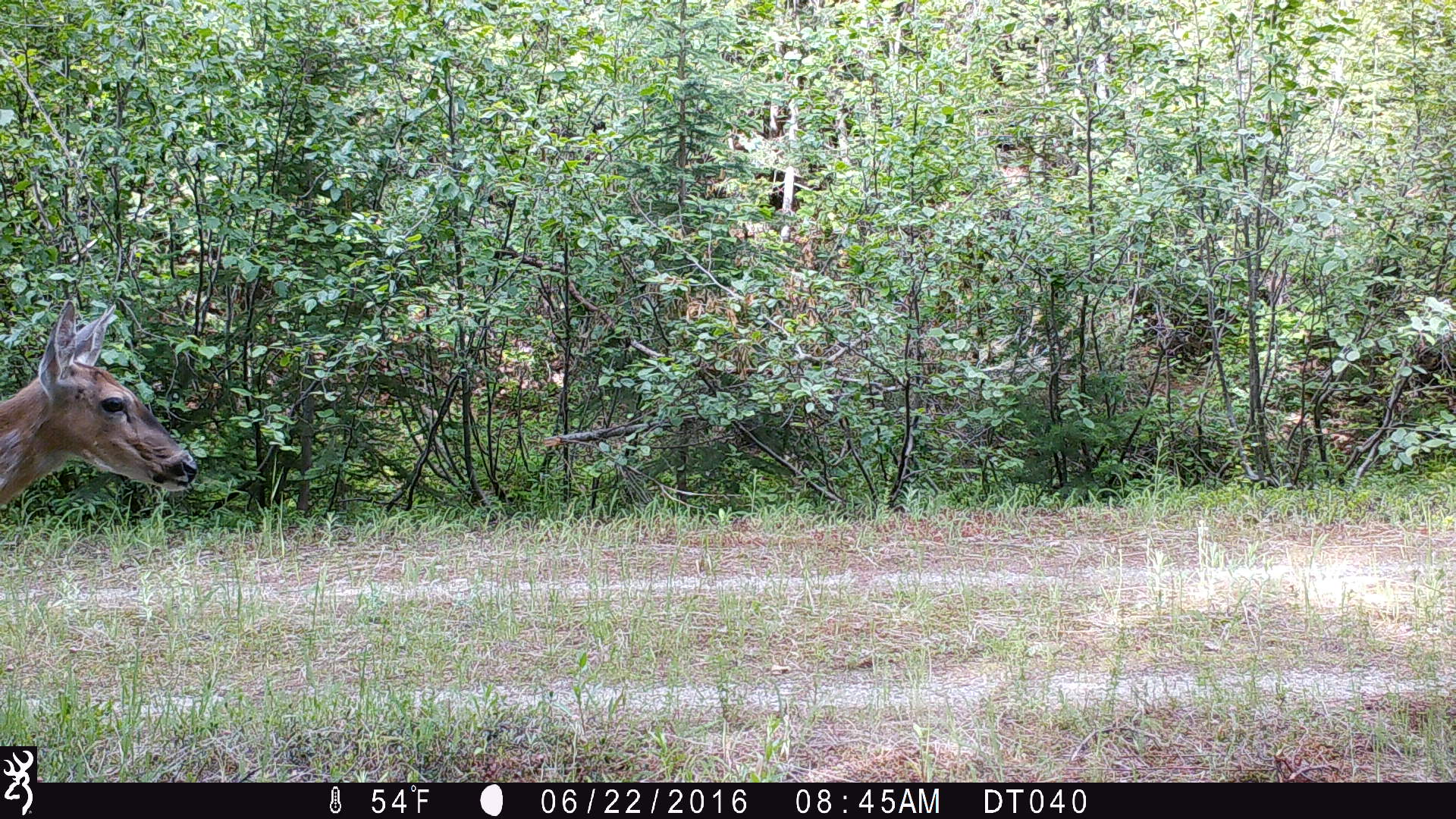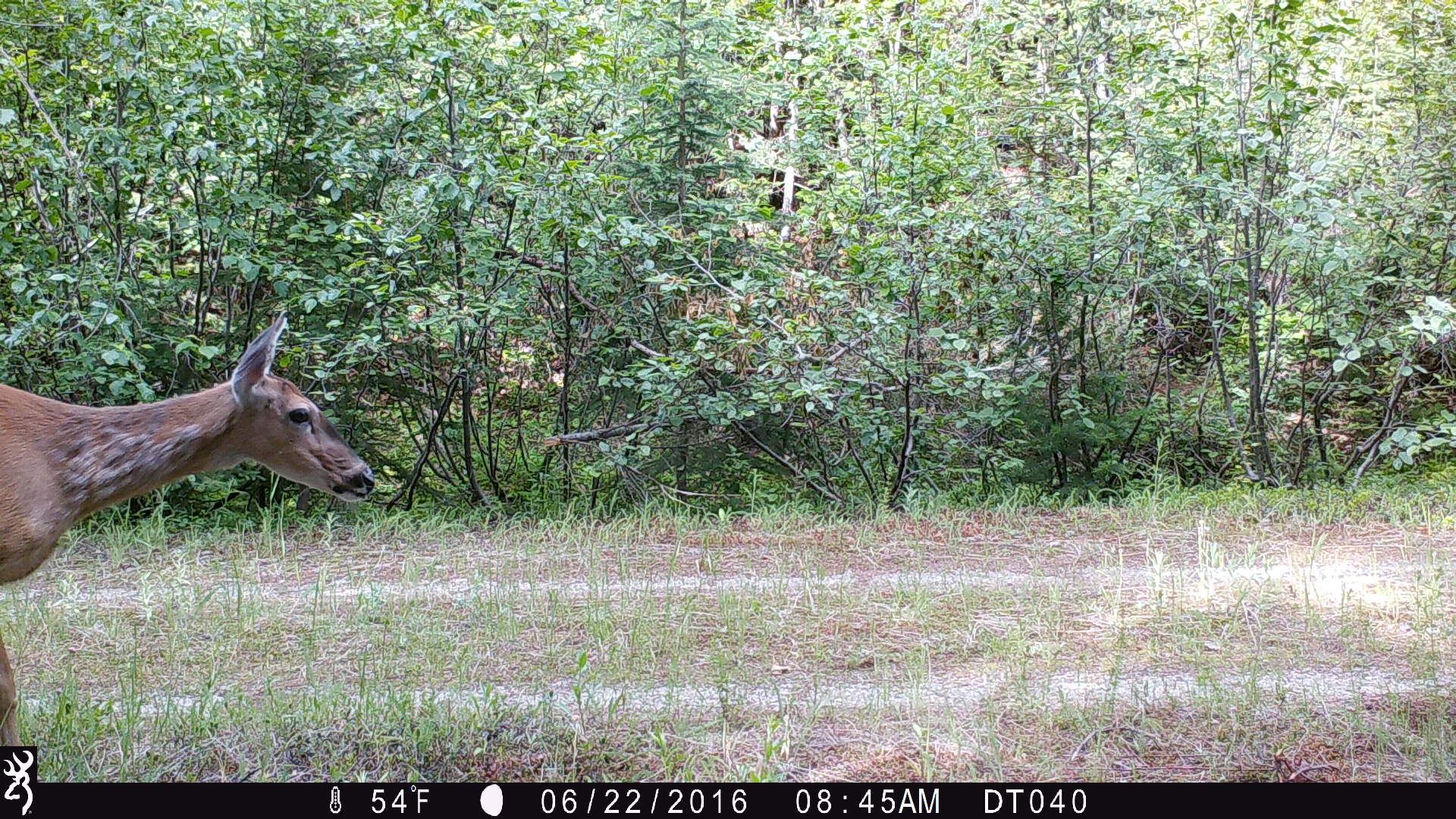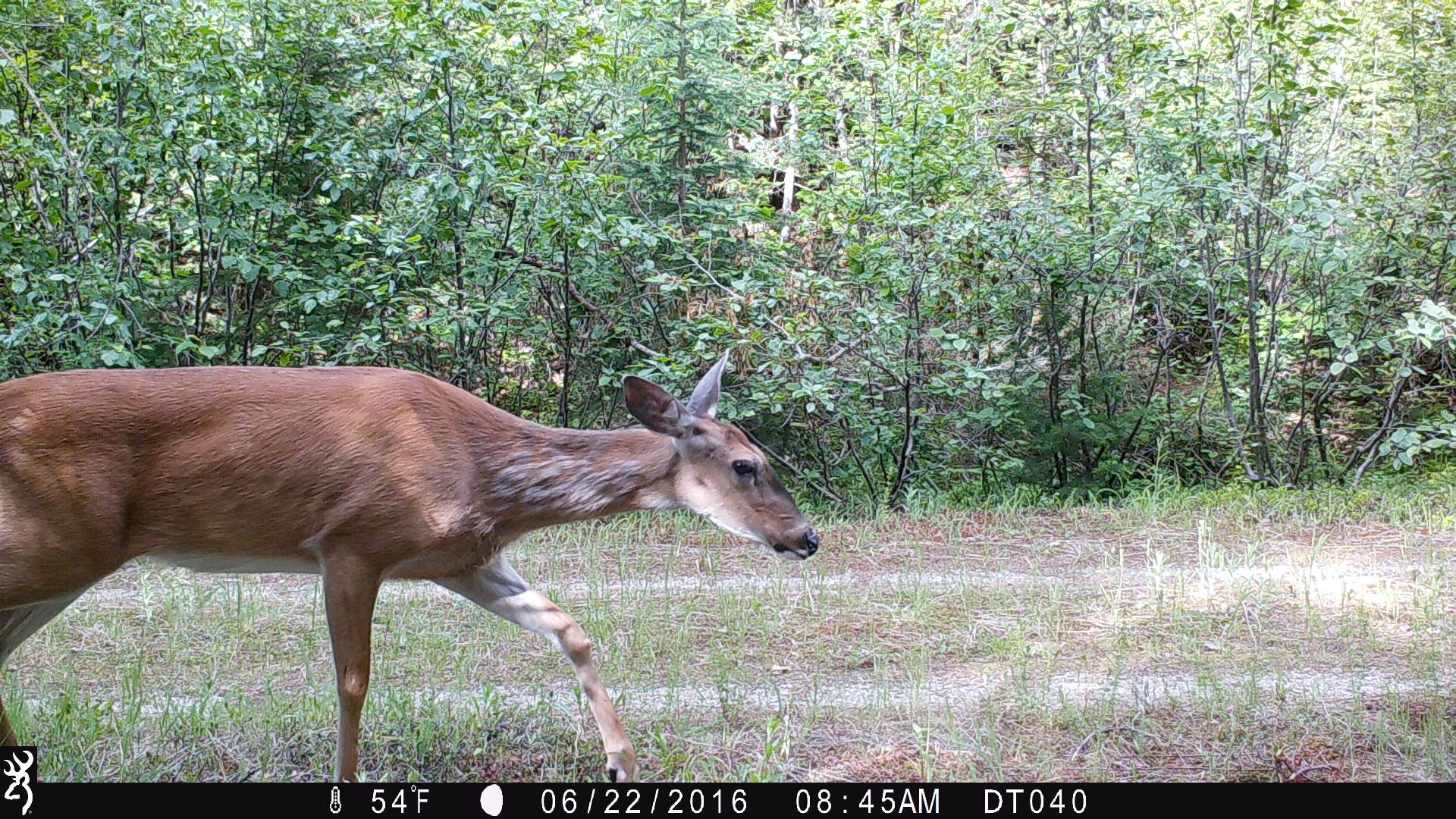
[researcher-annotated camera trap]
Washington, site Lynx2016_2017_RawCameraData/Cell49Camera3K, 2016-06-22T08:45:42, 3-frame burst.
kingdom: Animalia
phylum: Chordata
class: Mammalia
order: Artiodactyla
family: Cervidae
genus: Odocoileus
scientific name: Odocoileus virginianus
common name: white-tailed deer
Odocoileus virginianus (white-tailed deer). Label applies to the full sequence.